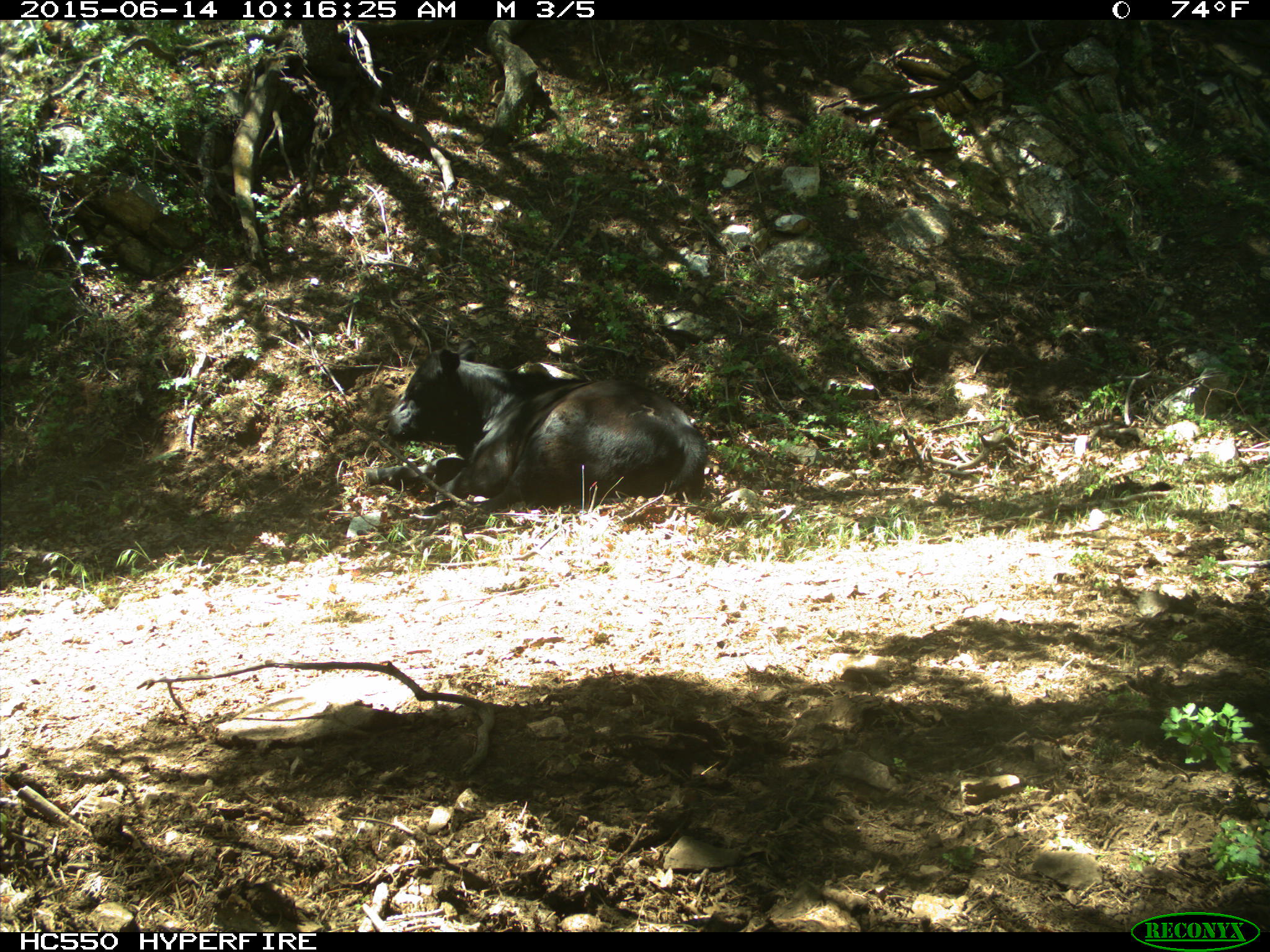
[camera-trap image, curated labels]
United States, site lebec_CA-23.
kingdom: Animalia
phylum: Chordata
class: Mammalia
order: Artiodactyla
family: Bovidae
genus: Bos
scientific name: Bos taurus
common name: domestic cow